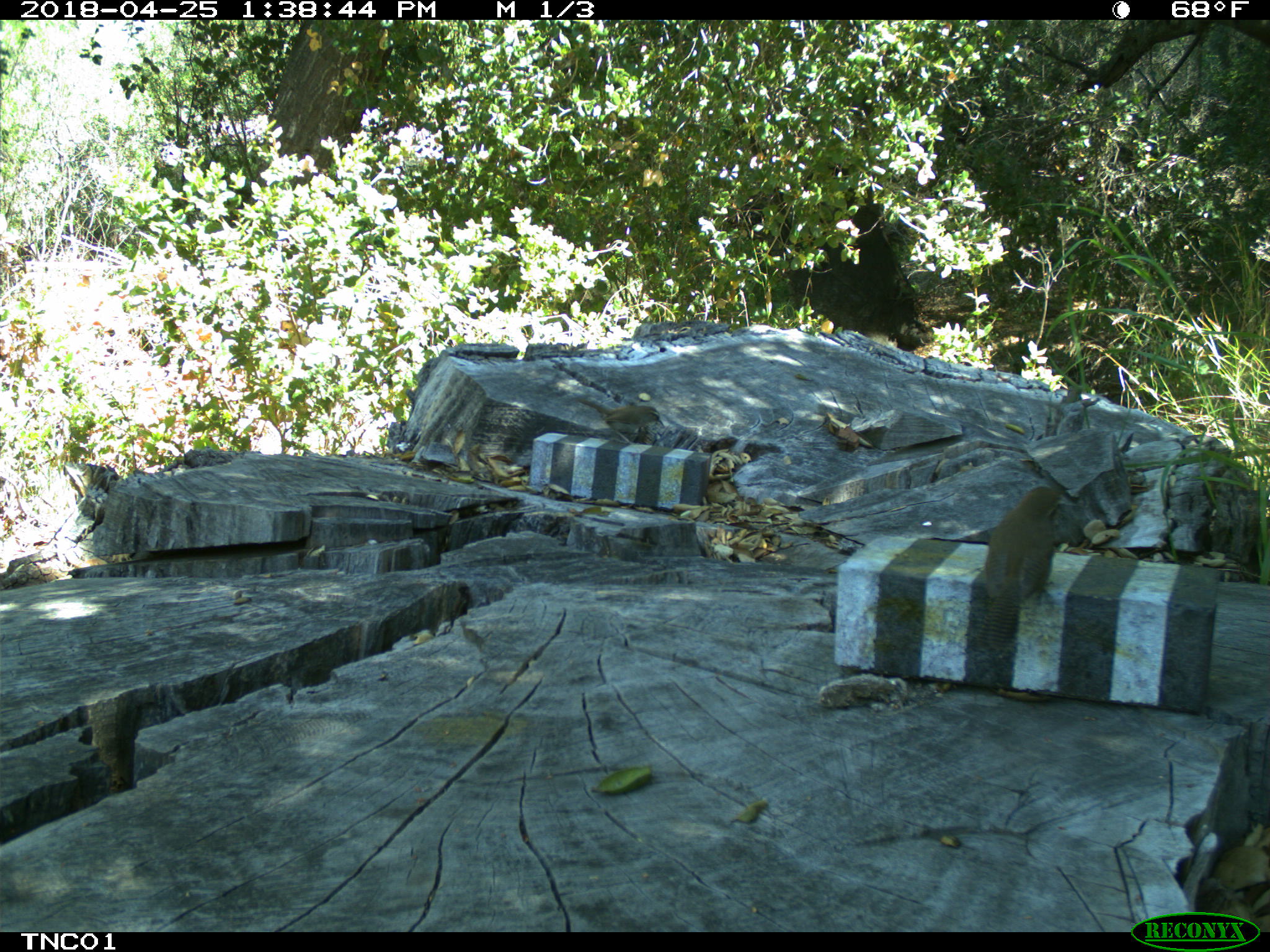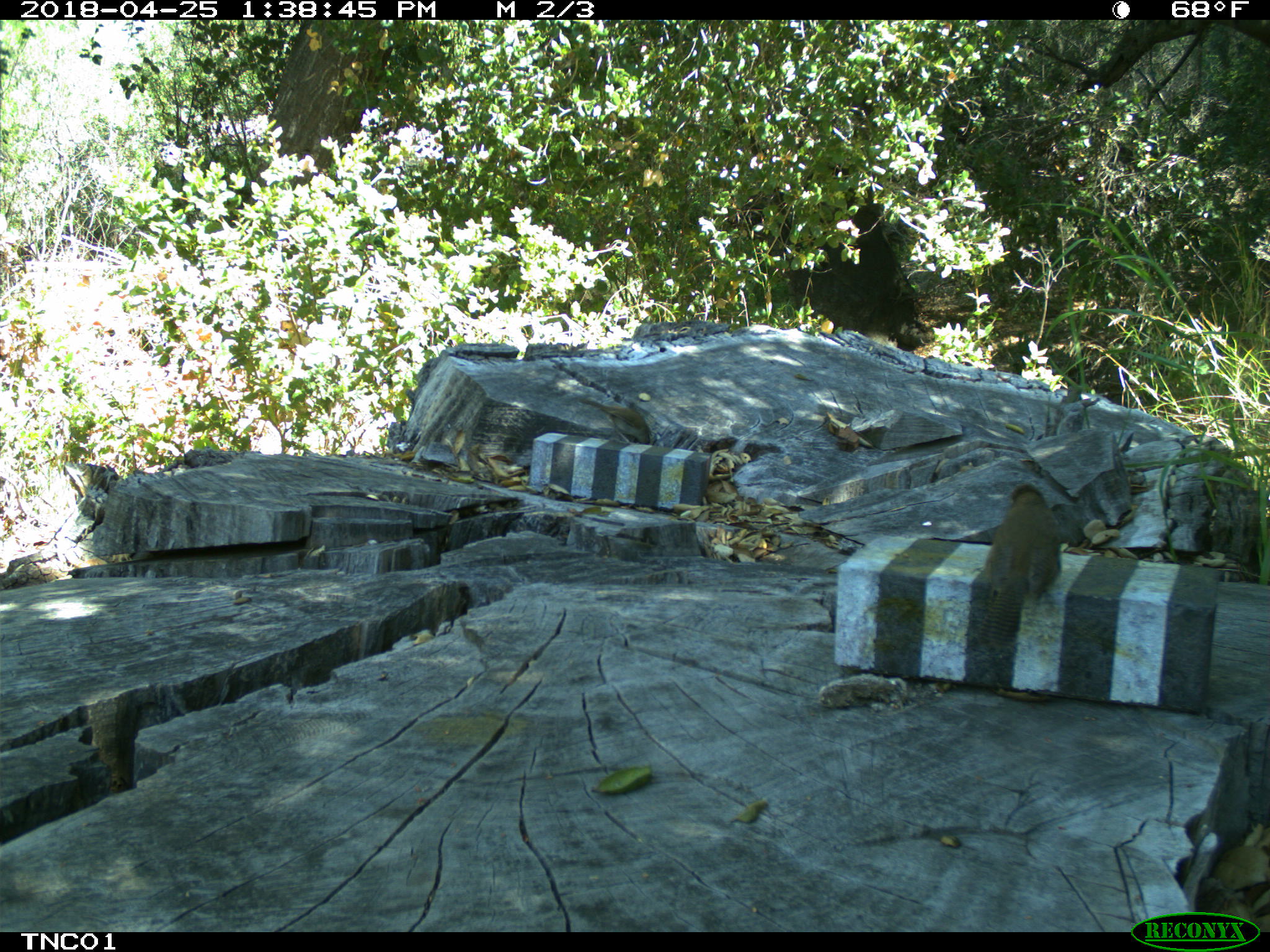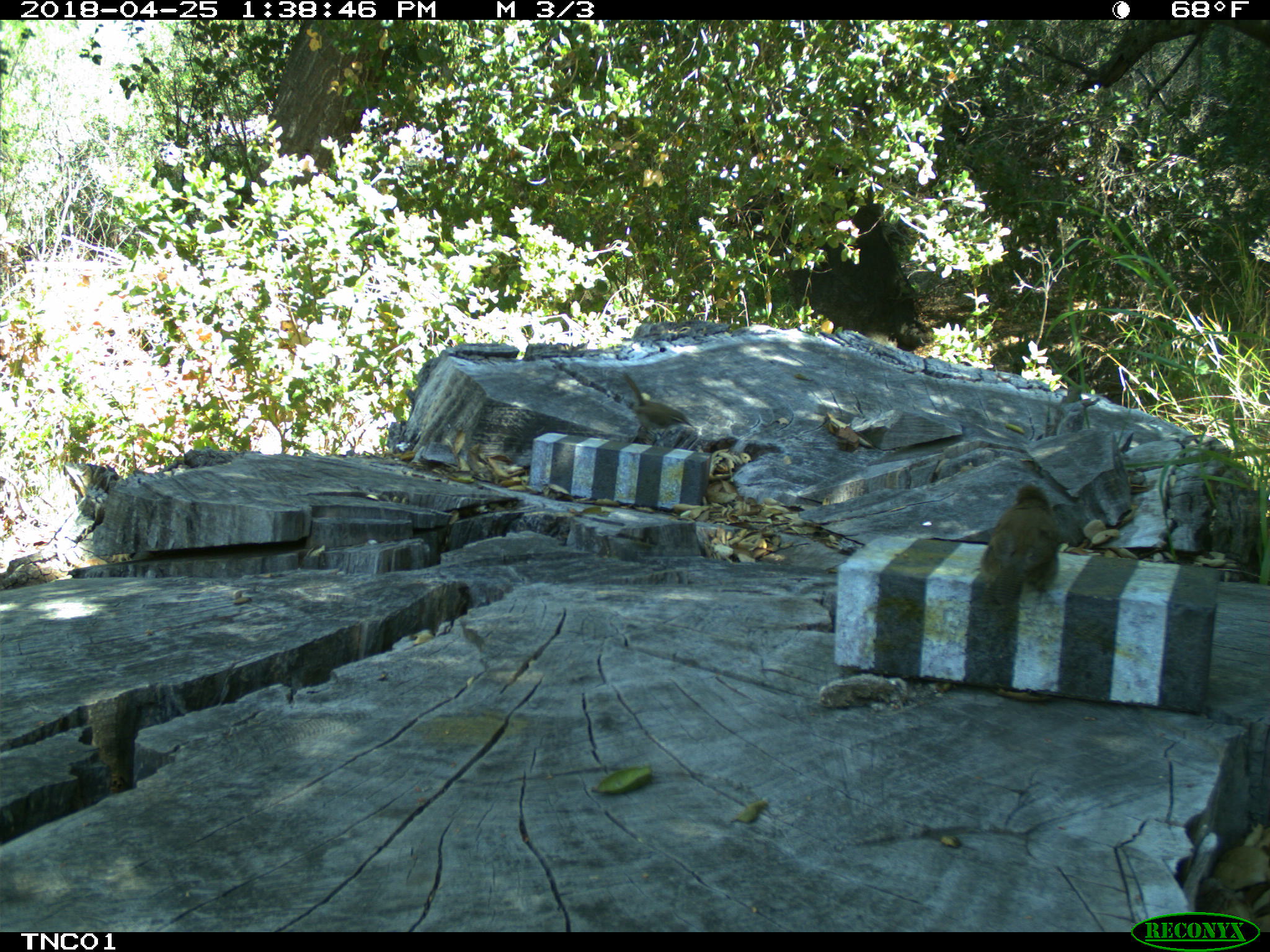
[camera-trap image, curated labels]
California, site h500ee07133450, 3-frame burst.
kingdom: Animalia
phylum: Chordata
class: Aves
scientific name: Aves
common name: bird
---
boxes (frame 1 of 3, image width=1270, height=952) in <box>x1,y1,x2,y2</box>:
bird: <box>574,397,663,446</box>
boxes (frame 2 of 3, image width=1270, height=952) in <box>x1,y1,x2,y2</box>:
bird: <box>979,483,1063,650</box>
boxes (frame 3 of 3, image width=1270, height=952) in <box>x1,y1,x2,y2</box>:
bird: <box>979,483,1063,650</box>